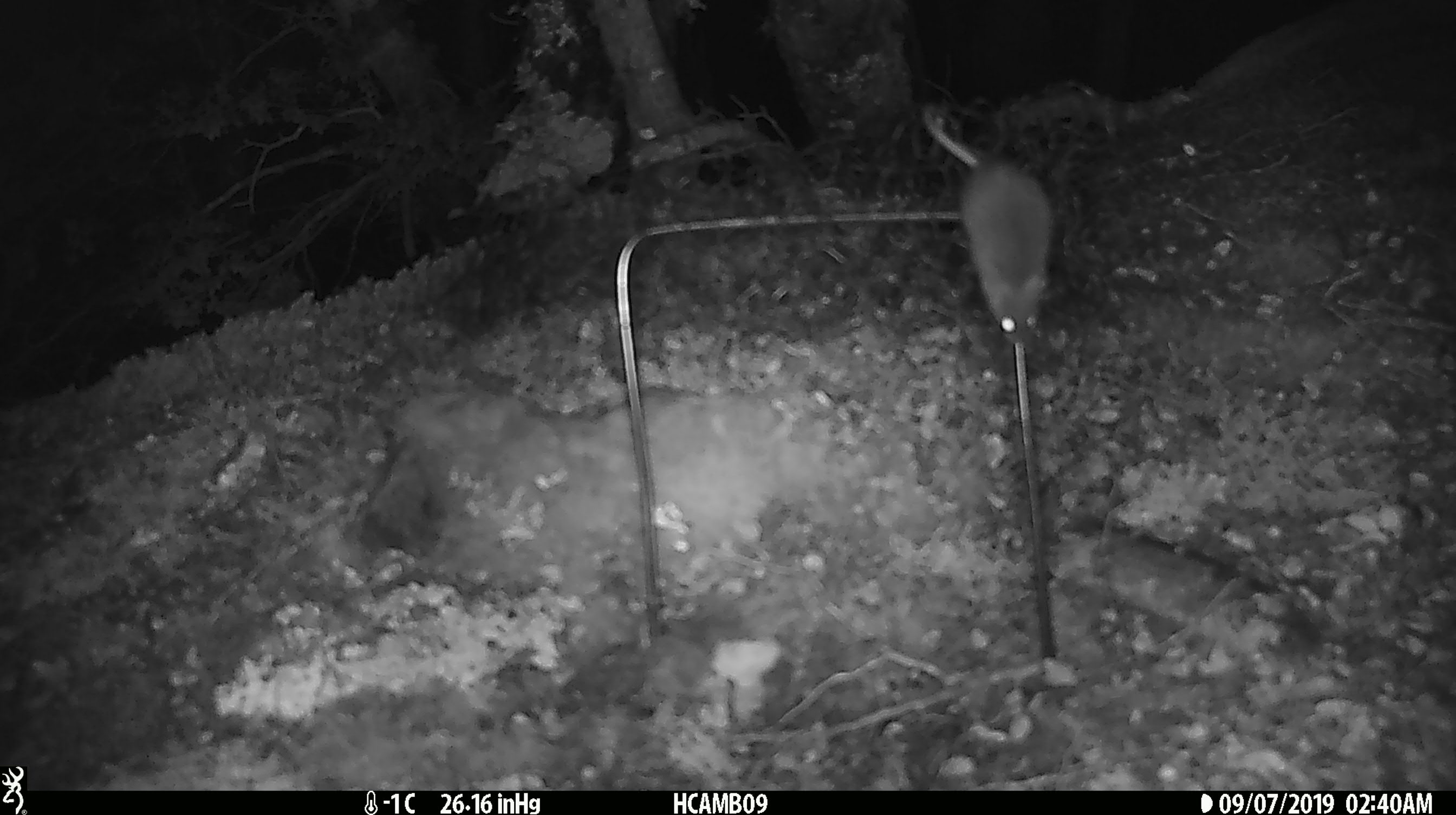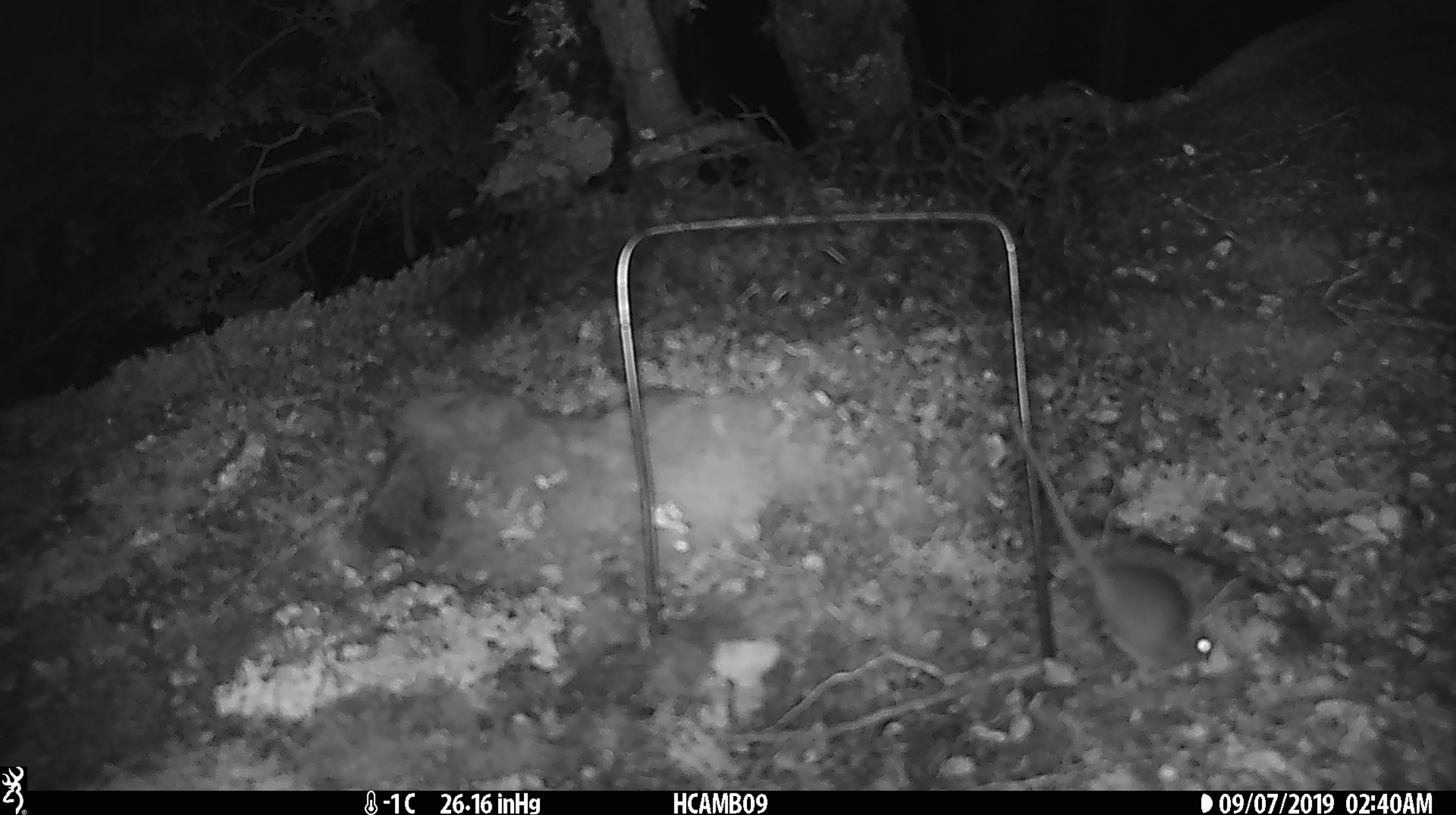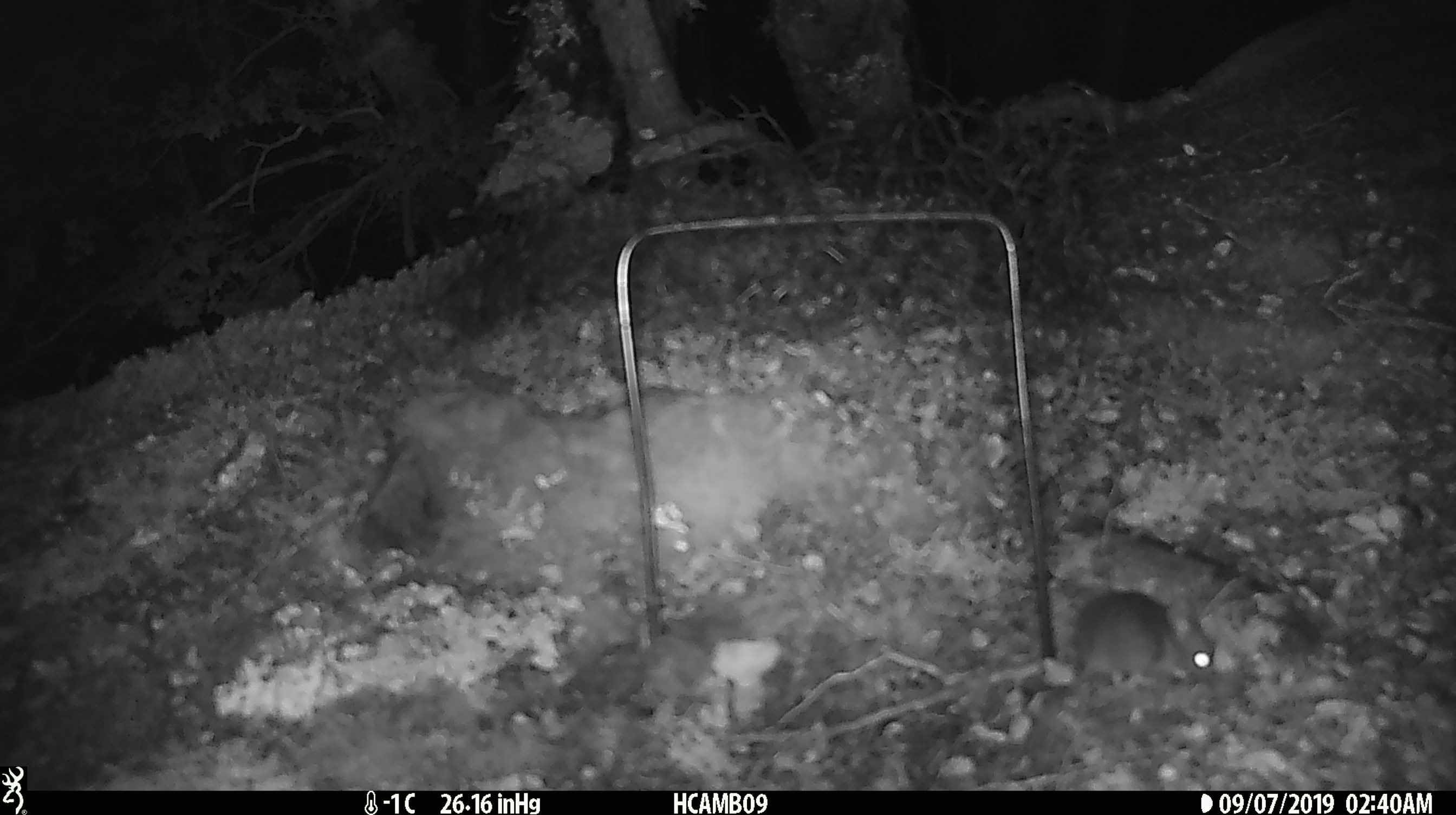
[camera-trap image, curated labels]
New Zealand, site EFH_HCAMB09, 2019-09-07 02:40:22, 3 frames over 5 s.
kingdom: Animalia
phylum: Chordata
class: Mammalia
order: Rodentia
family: Muridae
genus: Mus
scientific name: Mus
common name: mouse